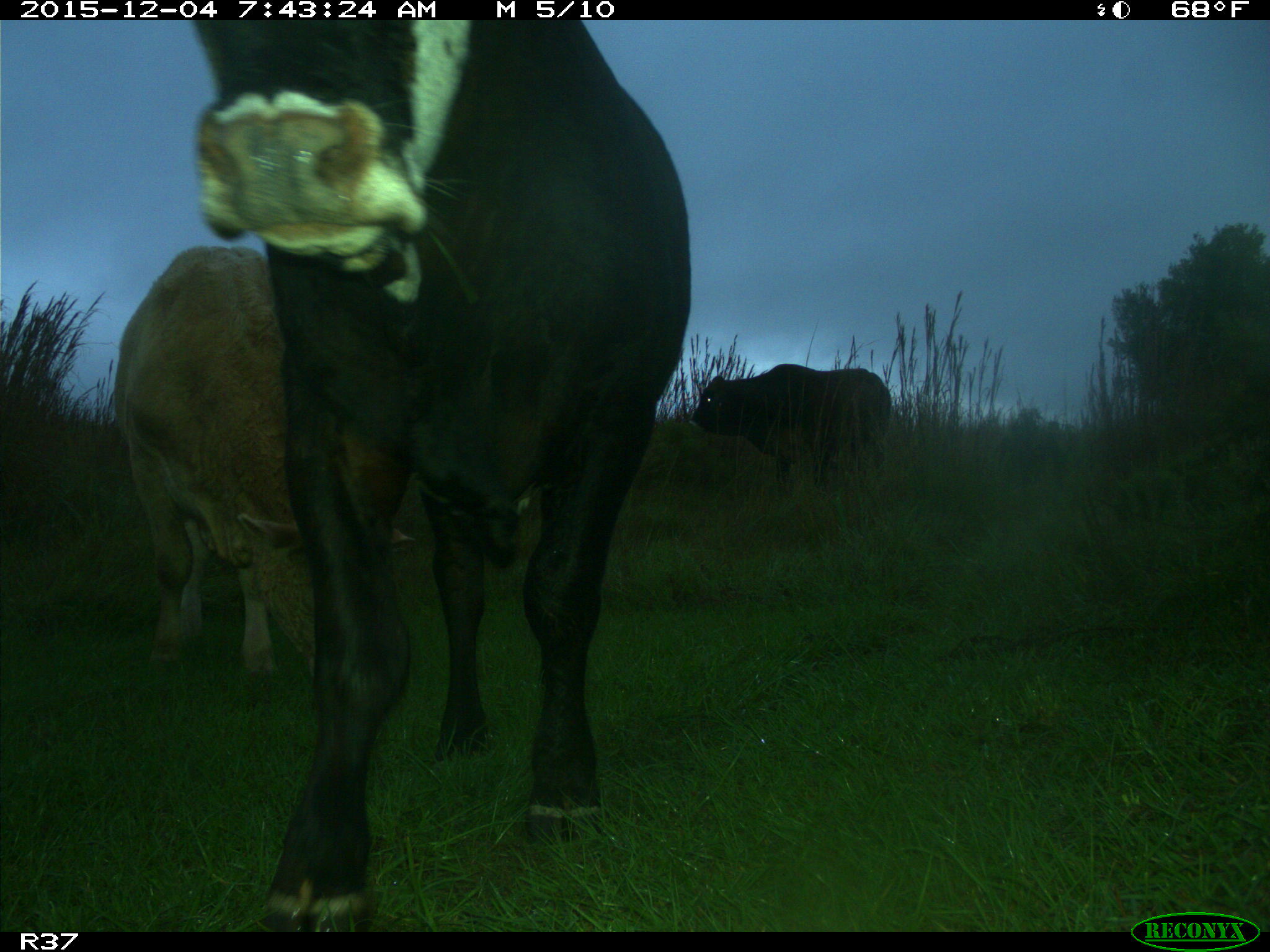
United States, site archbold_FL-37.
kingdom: Animalia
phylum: Chordata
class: Mammalia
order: Artiodactyla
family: Bovidae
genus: Bos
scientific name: Bos taurus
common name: domestic cow